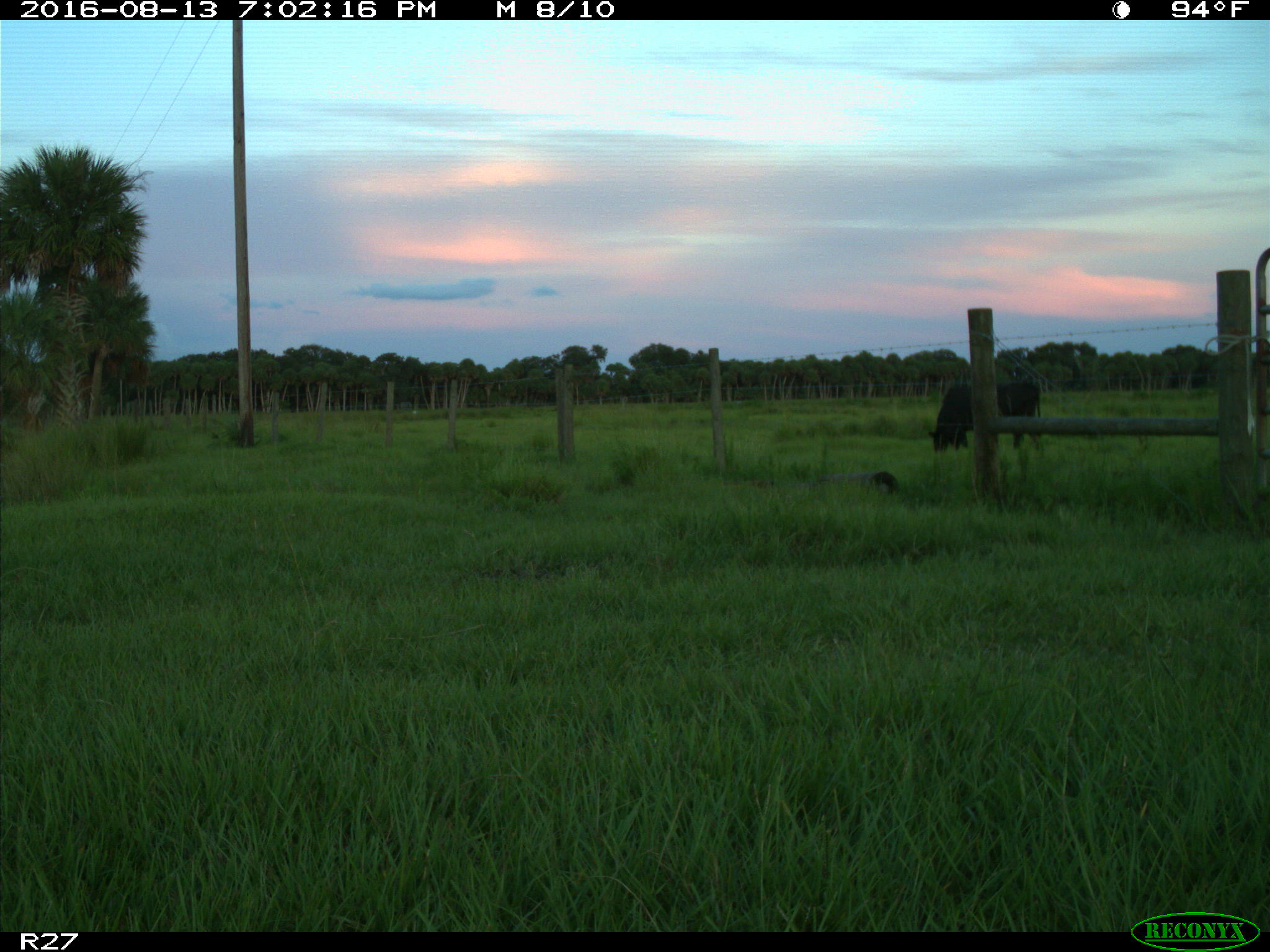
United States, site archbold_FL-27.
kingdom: Animalia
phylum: Chordata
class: Mammalia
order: Artiodactyla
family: Bovidae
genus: Bos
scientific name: Bos taurus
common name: domestic cow